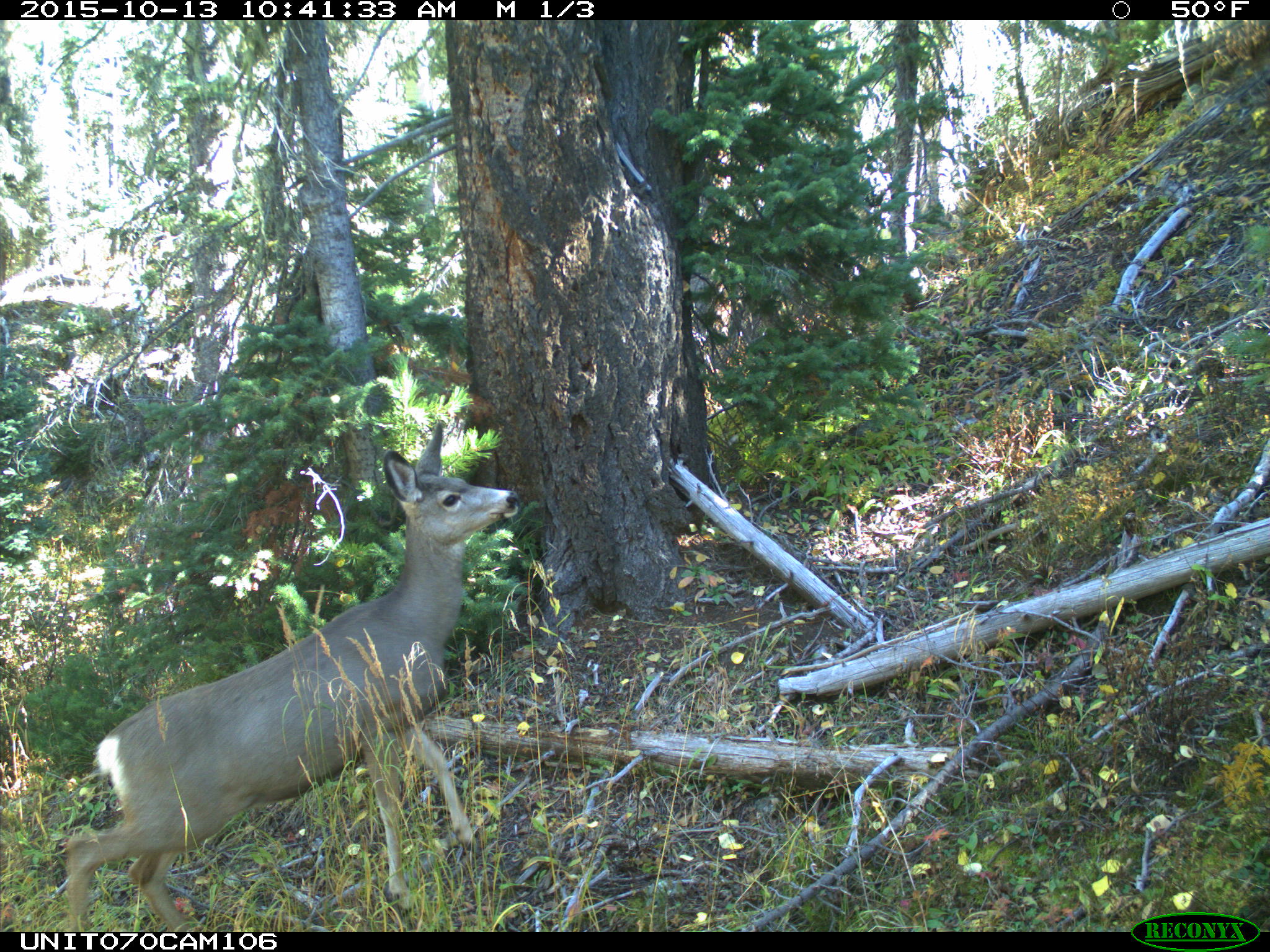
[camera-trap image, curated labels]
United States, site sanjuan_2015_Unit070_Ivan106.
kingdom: Animalia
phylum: Chordata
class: Mammalia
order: Artiodactyla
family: Cervidae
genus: Odocoileus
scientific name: Odocoileus hemionus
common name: mule deer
Odocoileus hemionus (mule deer).